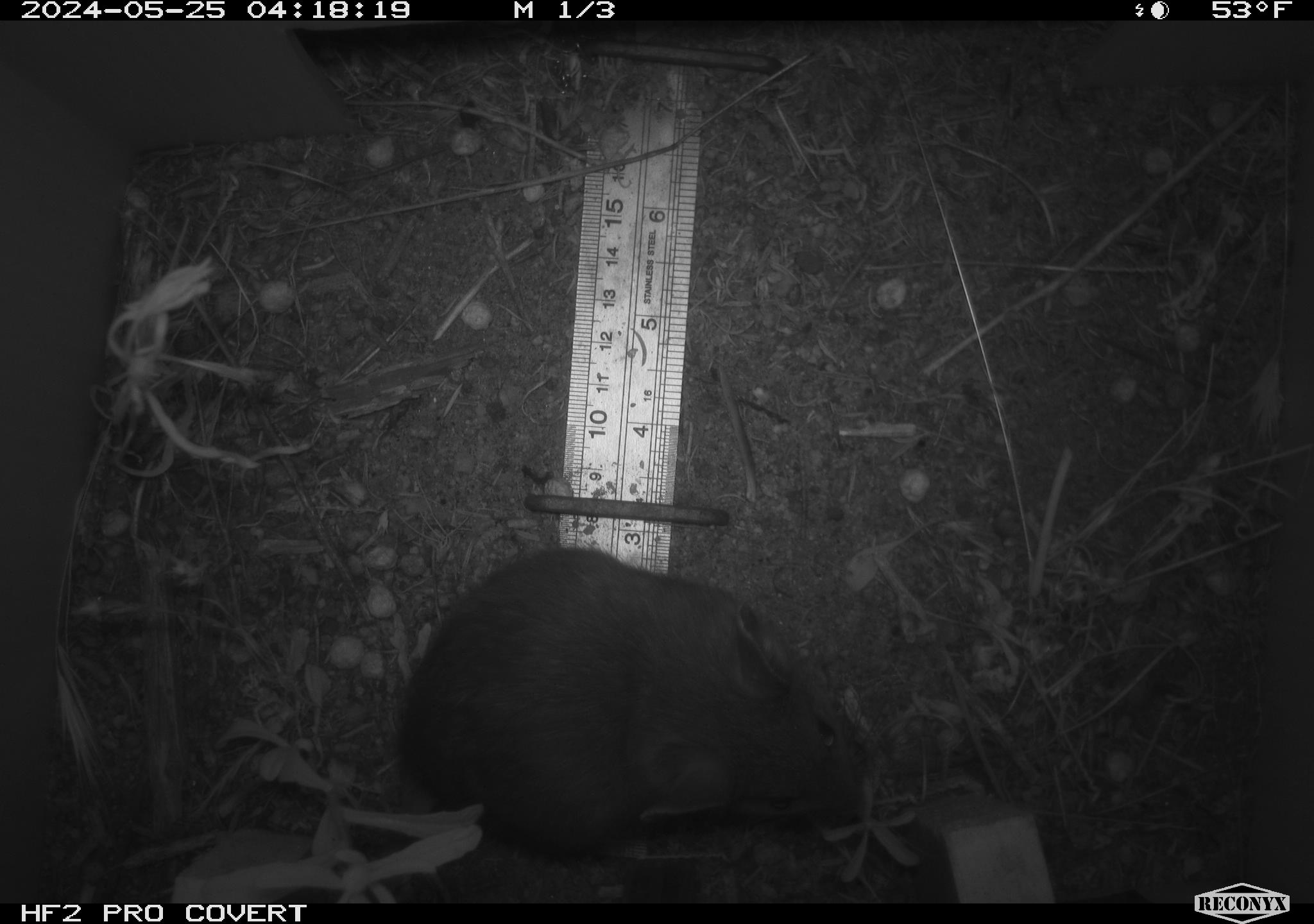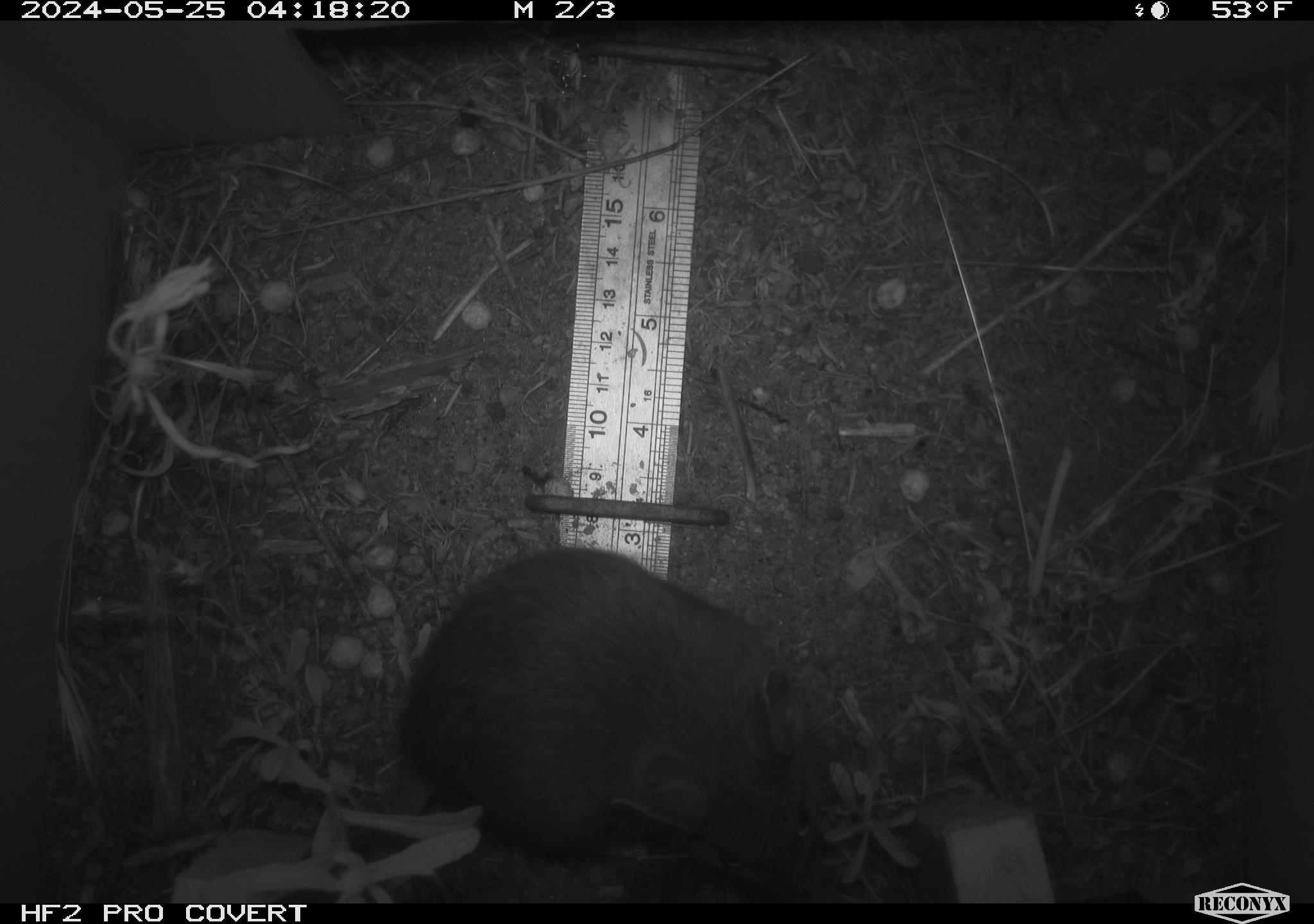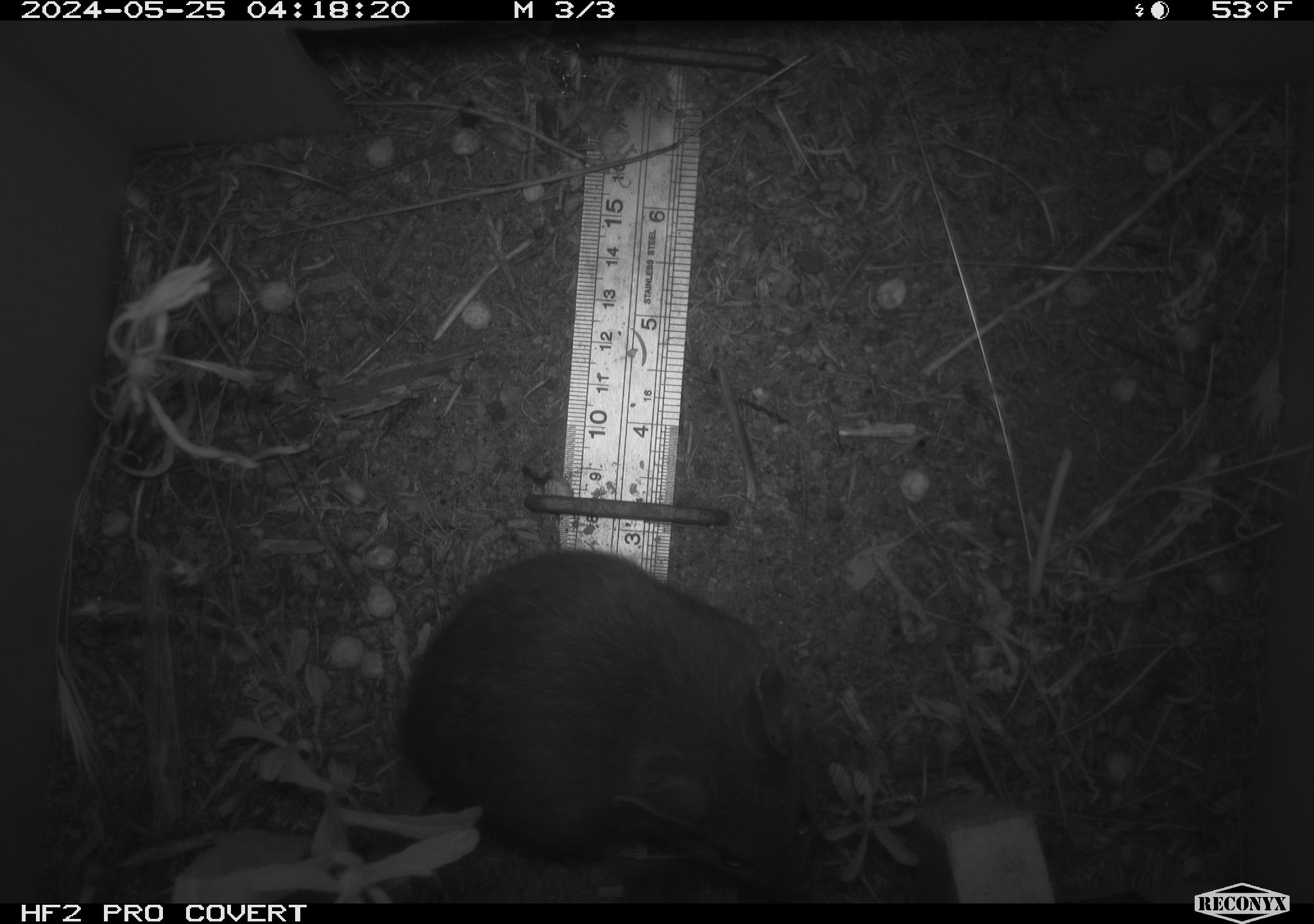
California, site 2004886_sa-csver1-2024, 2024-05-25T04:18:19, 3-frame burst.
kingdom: Animalia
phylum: Chordata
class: Mammalia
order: Rodentia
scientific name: Rodentia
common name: rodent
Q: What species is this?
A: Rodent (Rodentia).